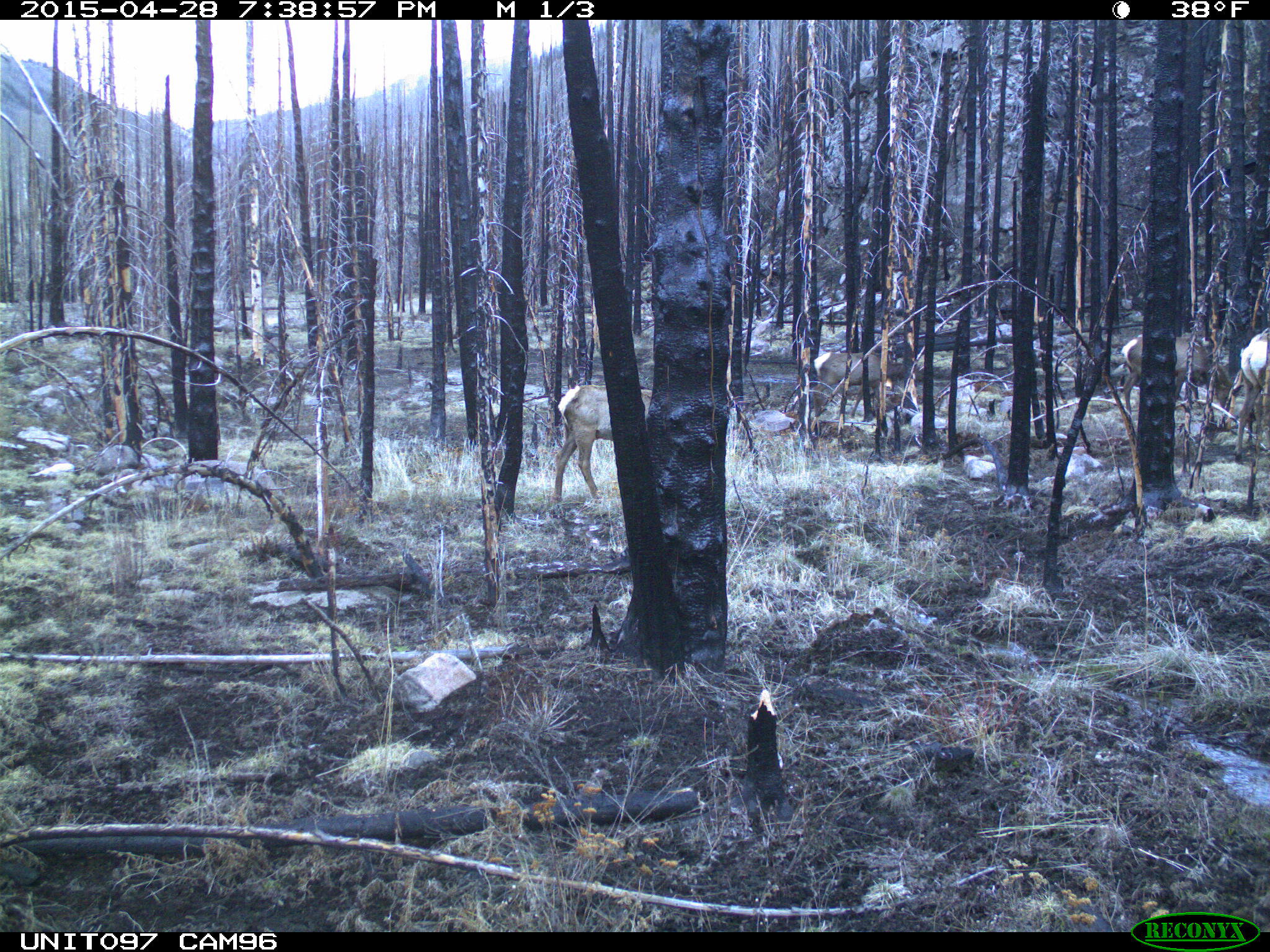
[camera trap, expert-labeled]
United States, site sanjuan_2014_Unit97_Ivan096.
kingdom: Animalia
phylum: Chordata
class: Mammalia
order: Artiodactyla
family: Cervidae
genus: Cervus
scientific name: Cervus elaphus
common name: red deer